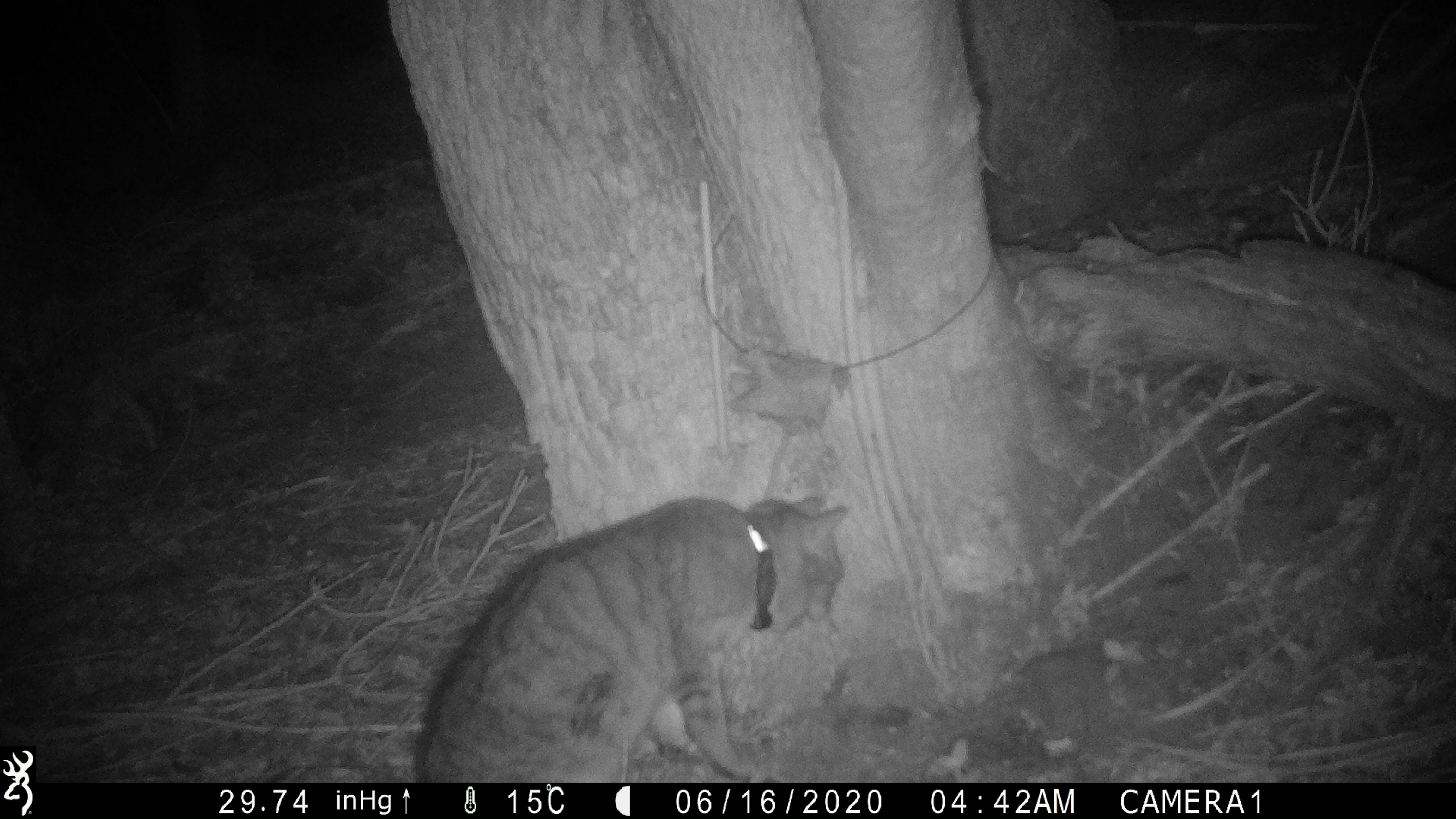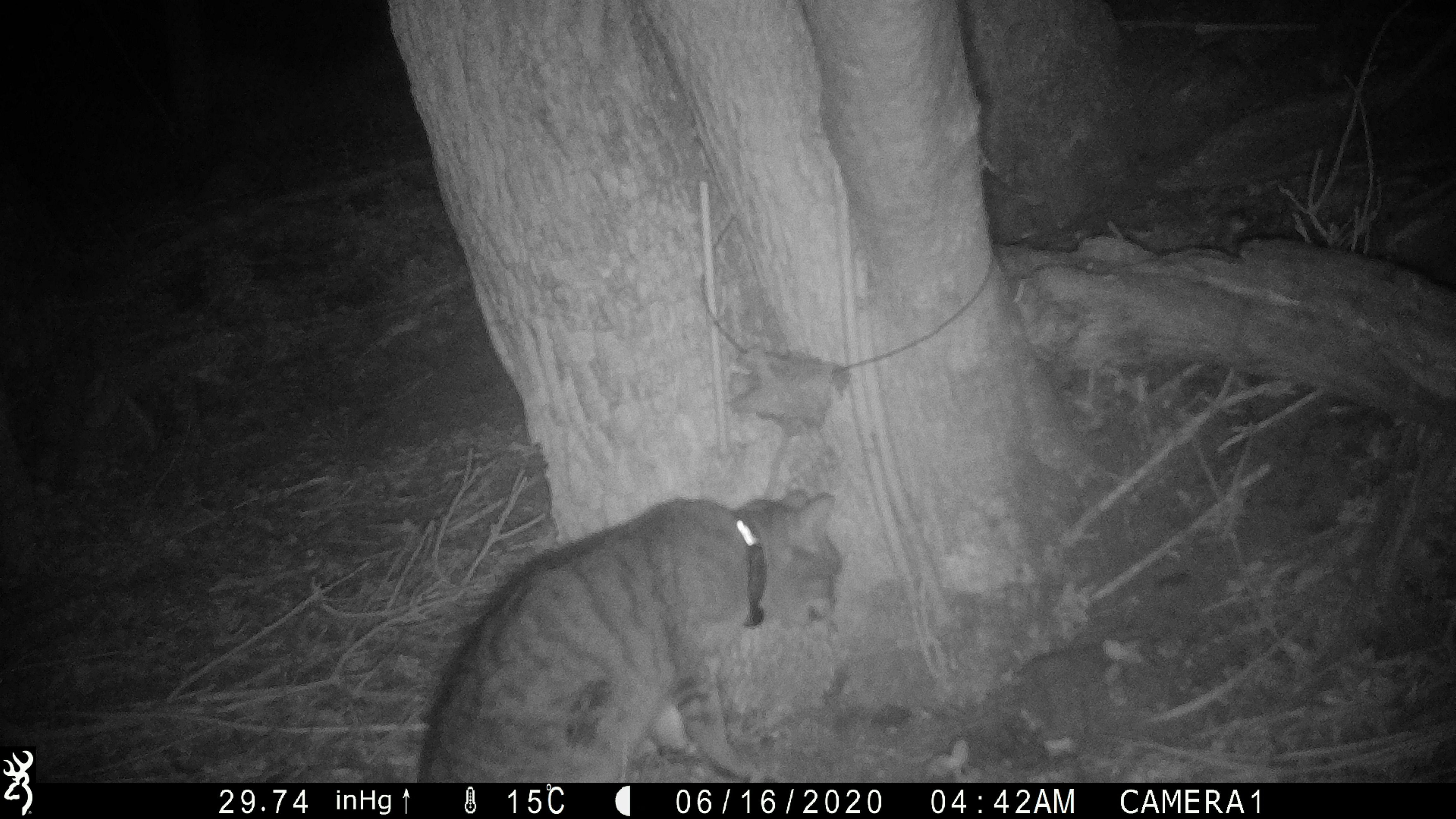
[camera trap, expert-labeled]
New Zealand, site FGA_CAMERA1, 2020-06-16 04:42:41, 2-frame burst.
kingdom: Animalia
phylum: Chordata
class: Mammalia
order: Carnivora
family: Felidae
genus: Felis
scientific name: Felis catus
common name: domestic cat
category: cat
Cat (domestic cat) (Felis catus).